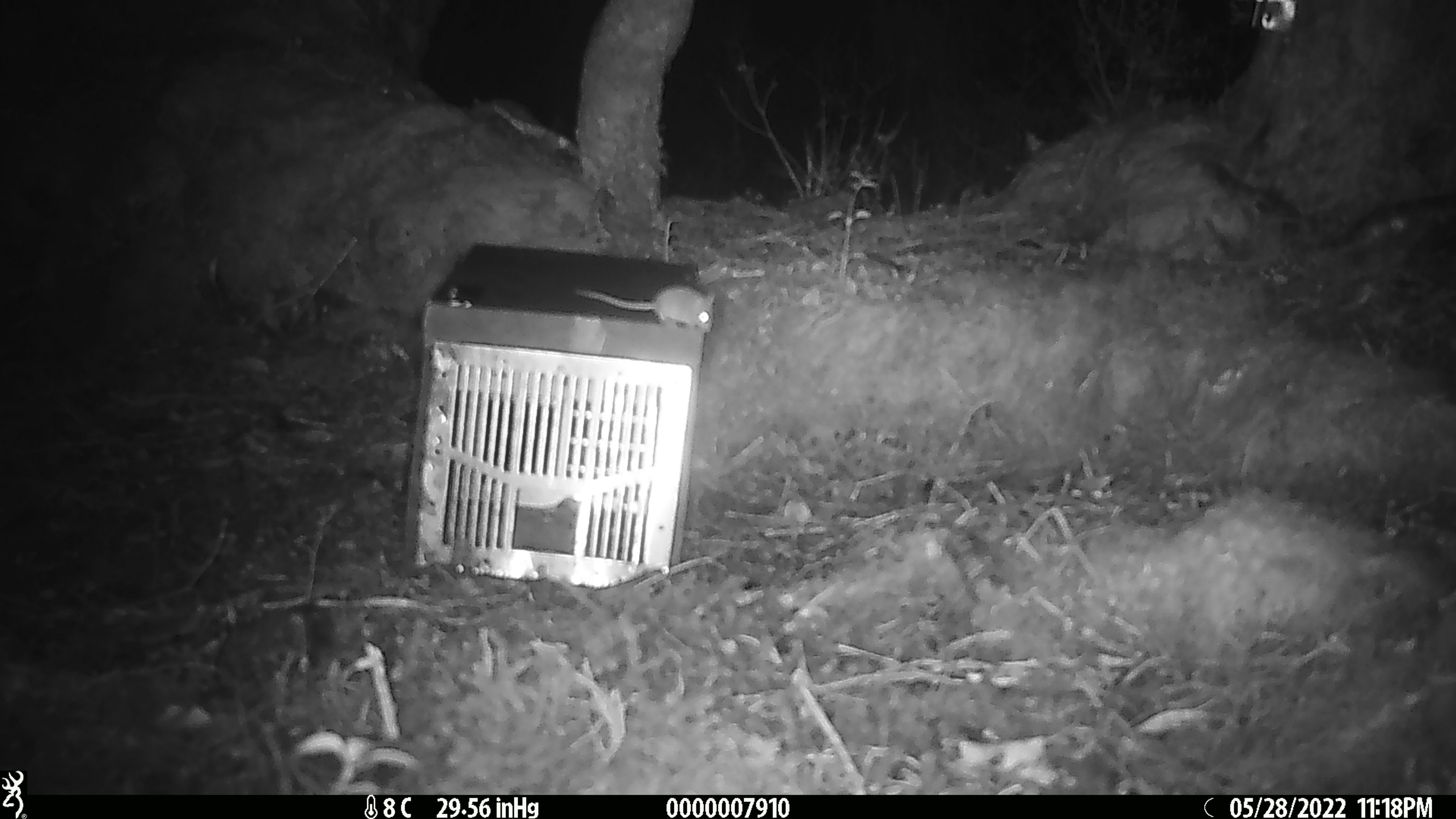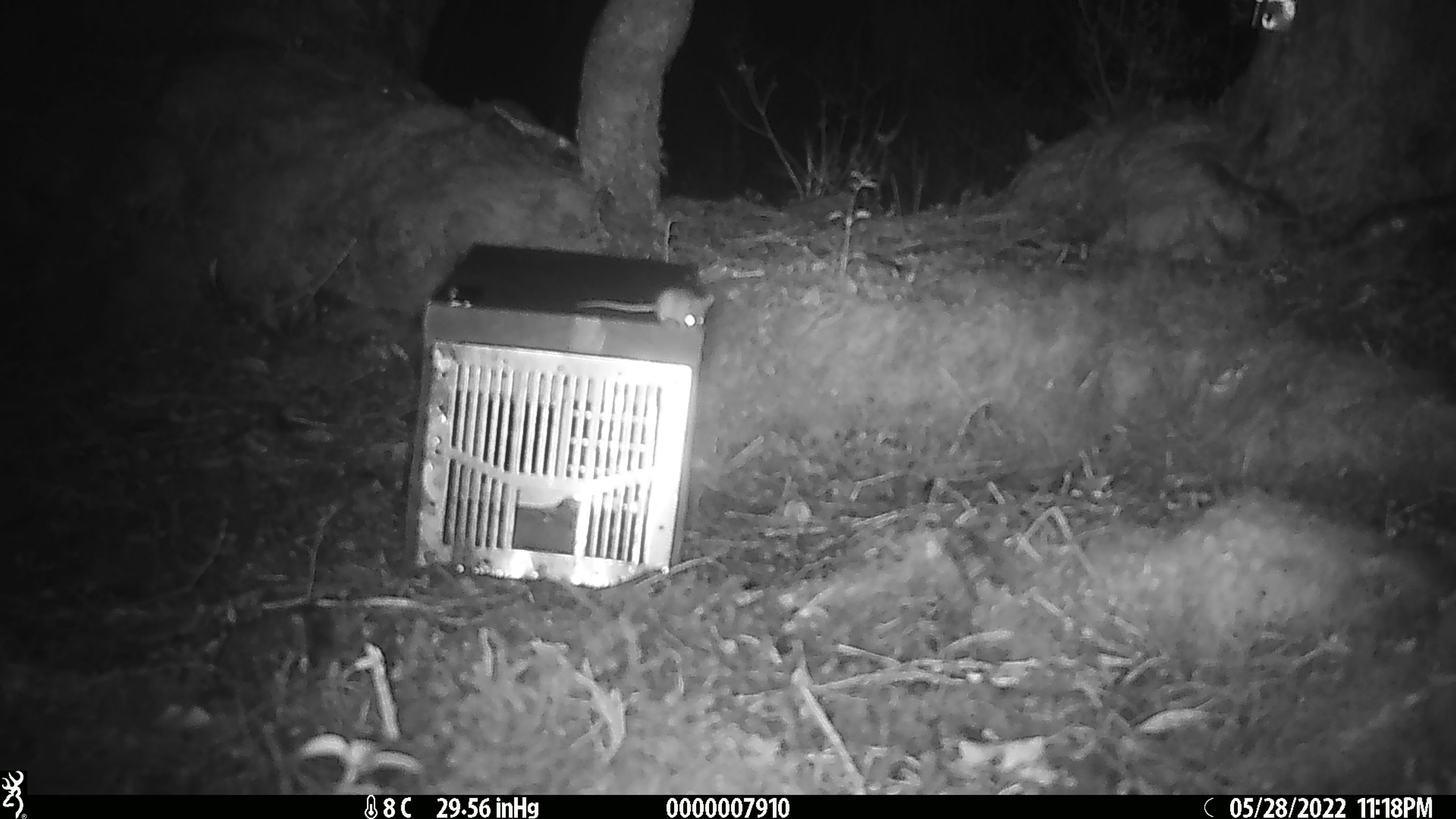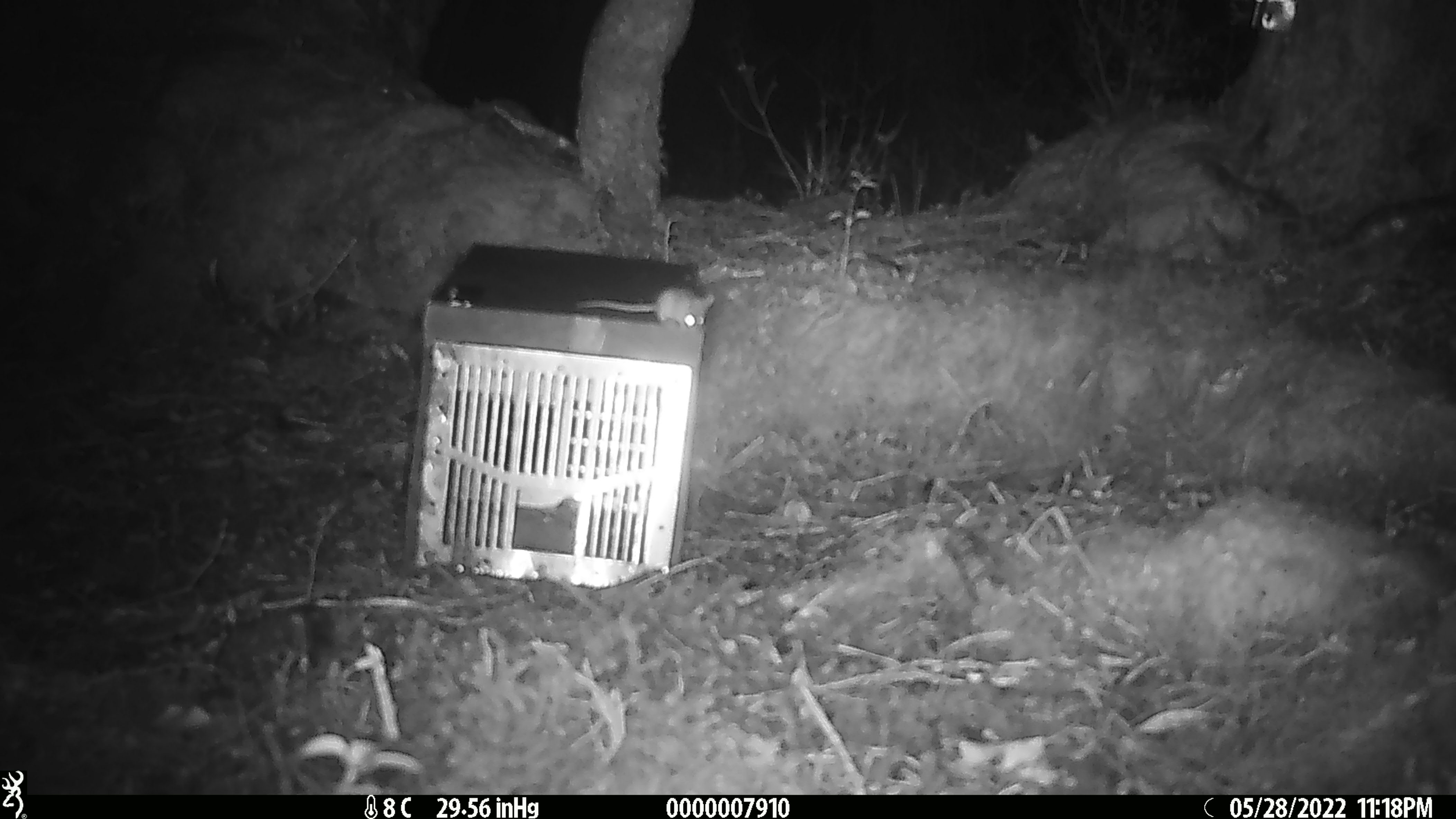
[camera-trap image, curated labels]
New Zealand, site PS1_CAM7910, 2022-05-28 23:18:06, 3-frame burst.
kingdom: Animalia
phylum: Chordata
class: Mammalia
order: Rodentia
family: Muridae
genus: Mus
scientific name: Mus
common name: mouse